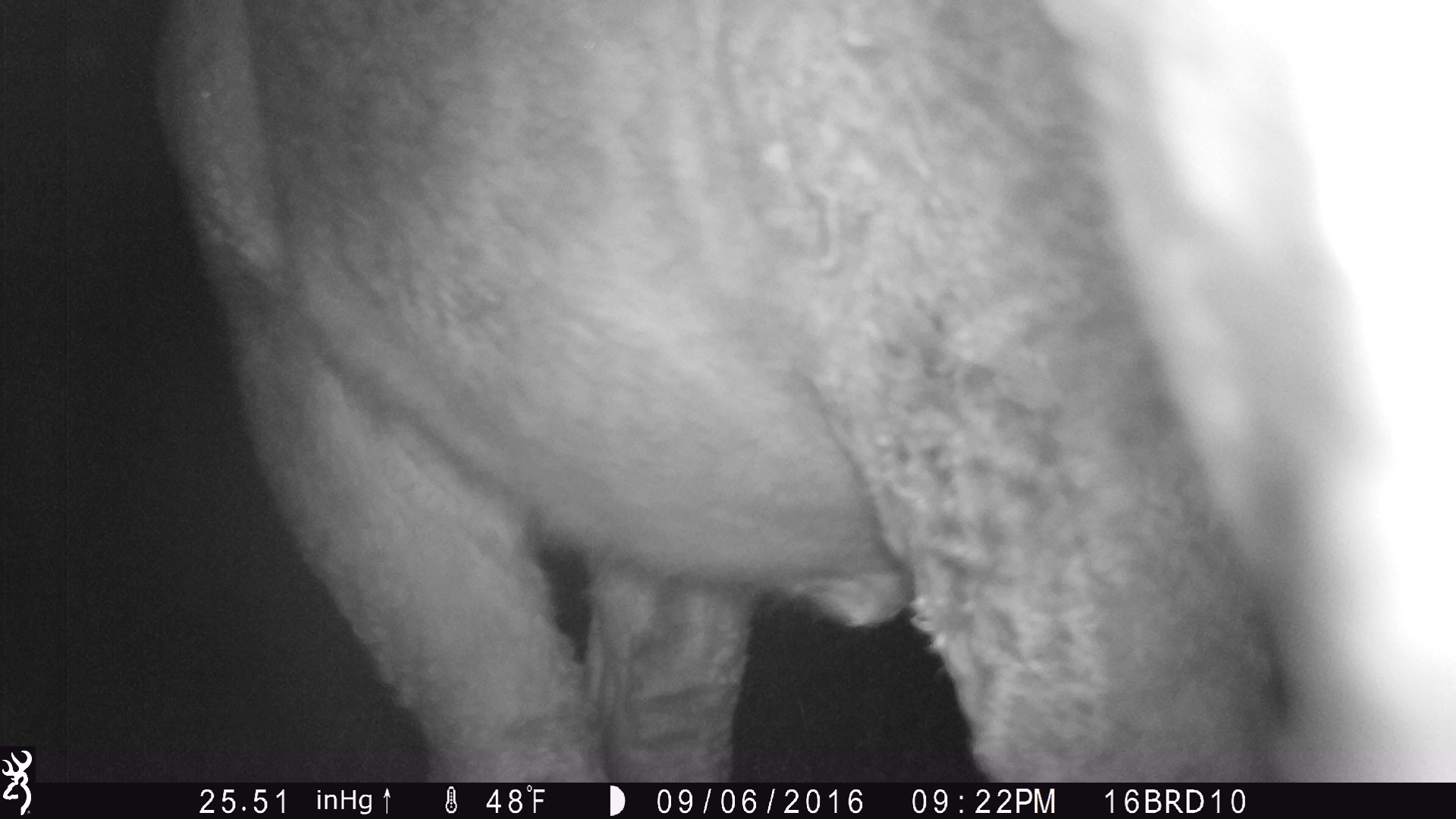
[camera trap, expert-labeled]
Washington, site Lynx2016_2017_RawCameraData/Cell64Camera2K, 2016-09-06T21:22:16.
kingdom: Animalia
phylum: Chordata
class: Mammalia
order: Artiodactyla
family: Bovidae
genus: Bos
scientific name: Bos taurus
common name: domestic cattle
Domestic cattle (Bos taurus). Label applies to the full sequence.